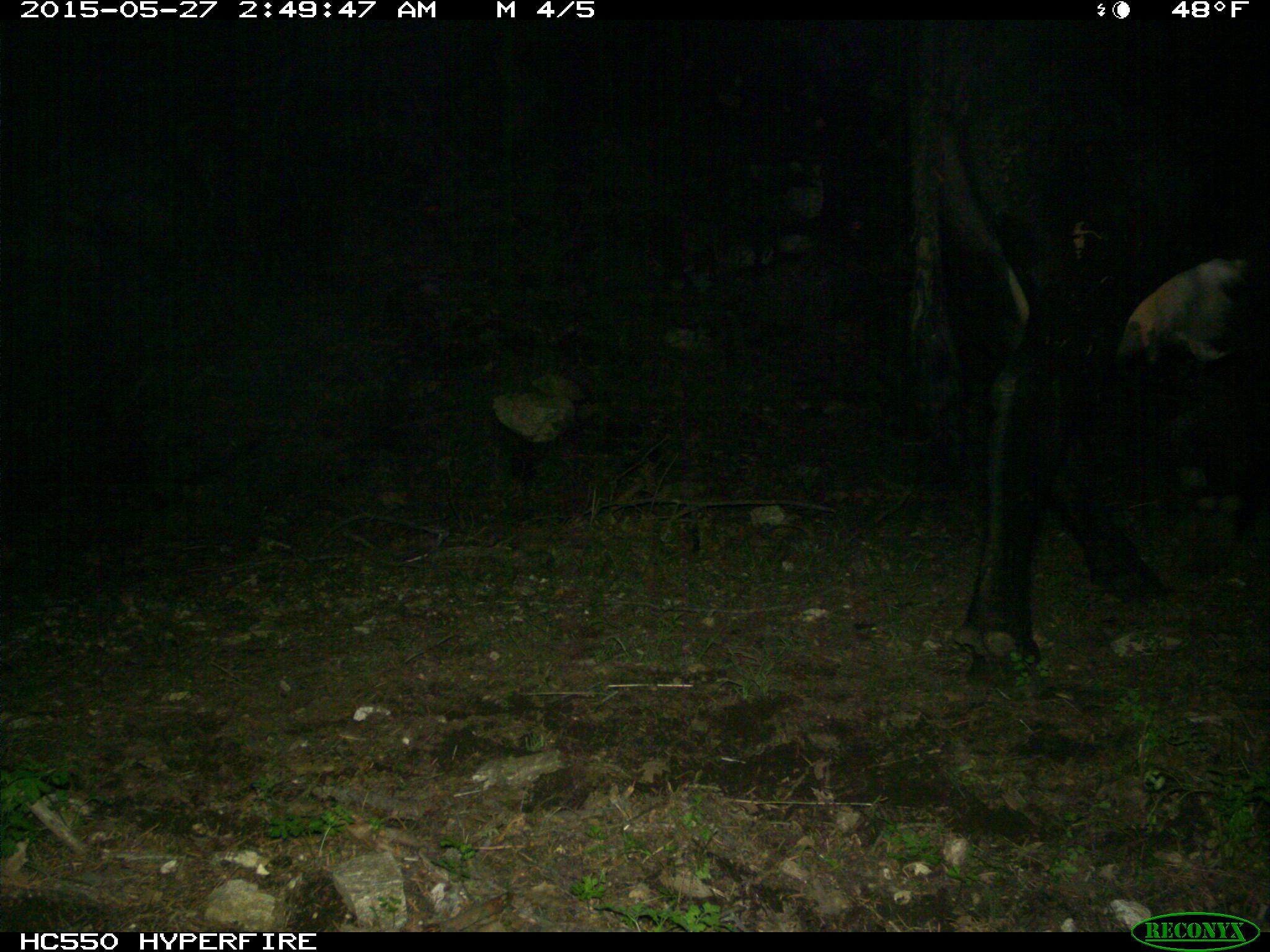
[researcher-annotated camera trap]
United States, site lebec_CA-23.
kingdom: Animalia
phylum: Chordata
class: Mammalia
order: Artiodactyla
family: Bovidae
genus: Bos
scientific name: Bos taurus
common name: domestic cow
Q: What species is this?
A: Bos taurus (domestic cow).